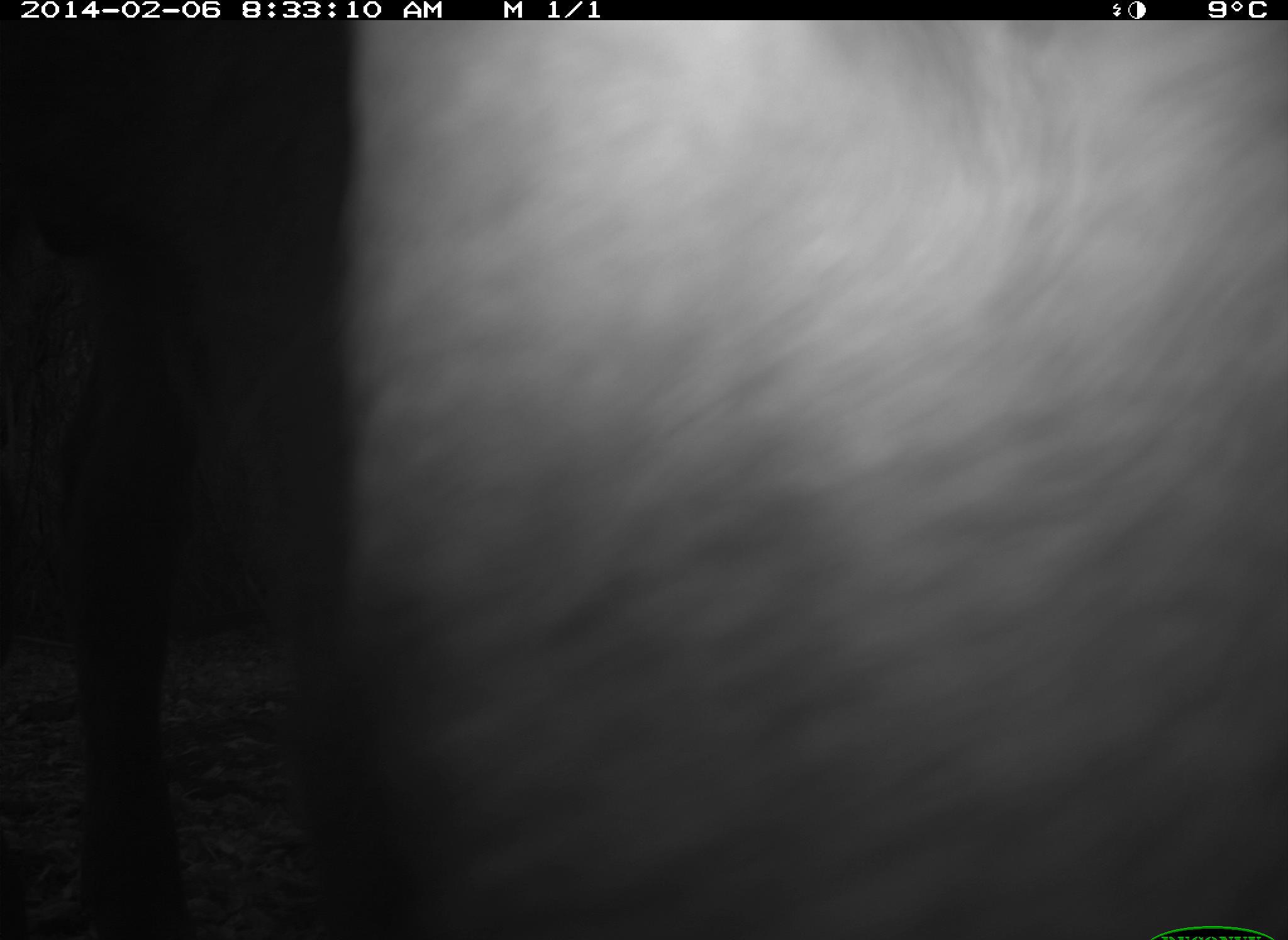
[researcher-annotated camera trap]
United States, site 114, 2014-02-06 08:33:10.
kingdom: Animalia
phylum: Chordata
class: Mammalia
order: Artiodactyla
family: Bovidae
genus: Bos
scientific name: Bos taurus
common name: cow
Cow (Bos taurus).